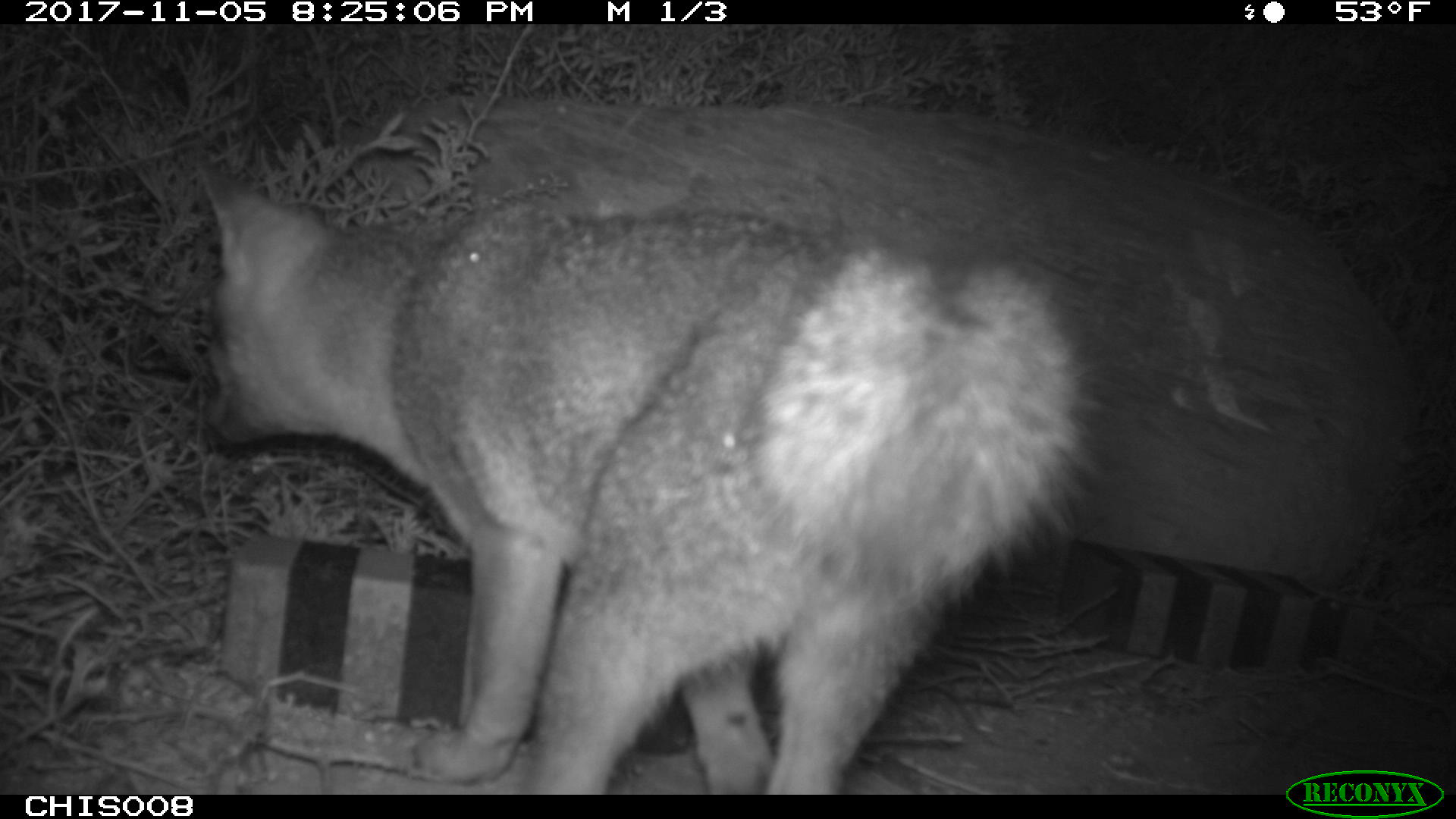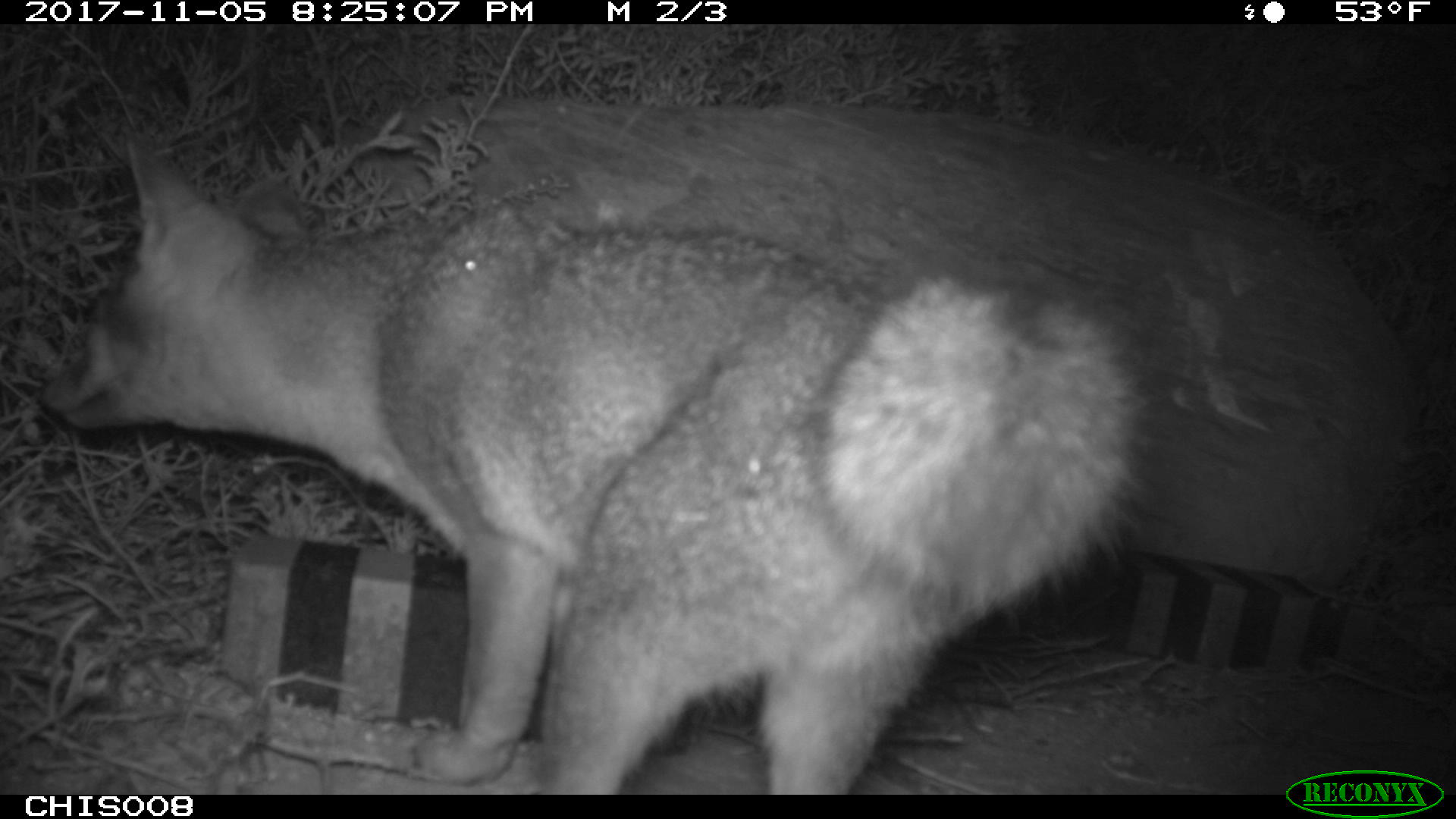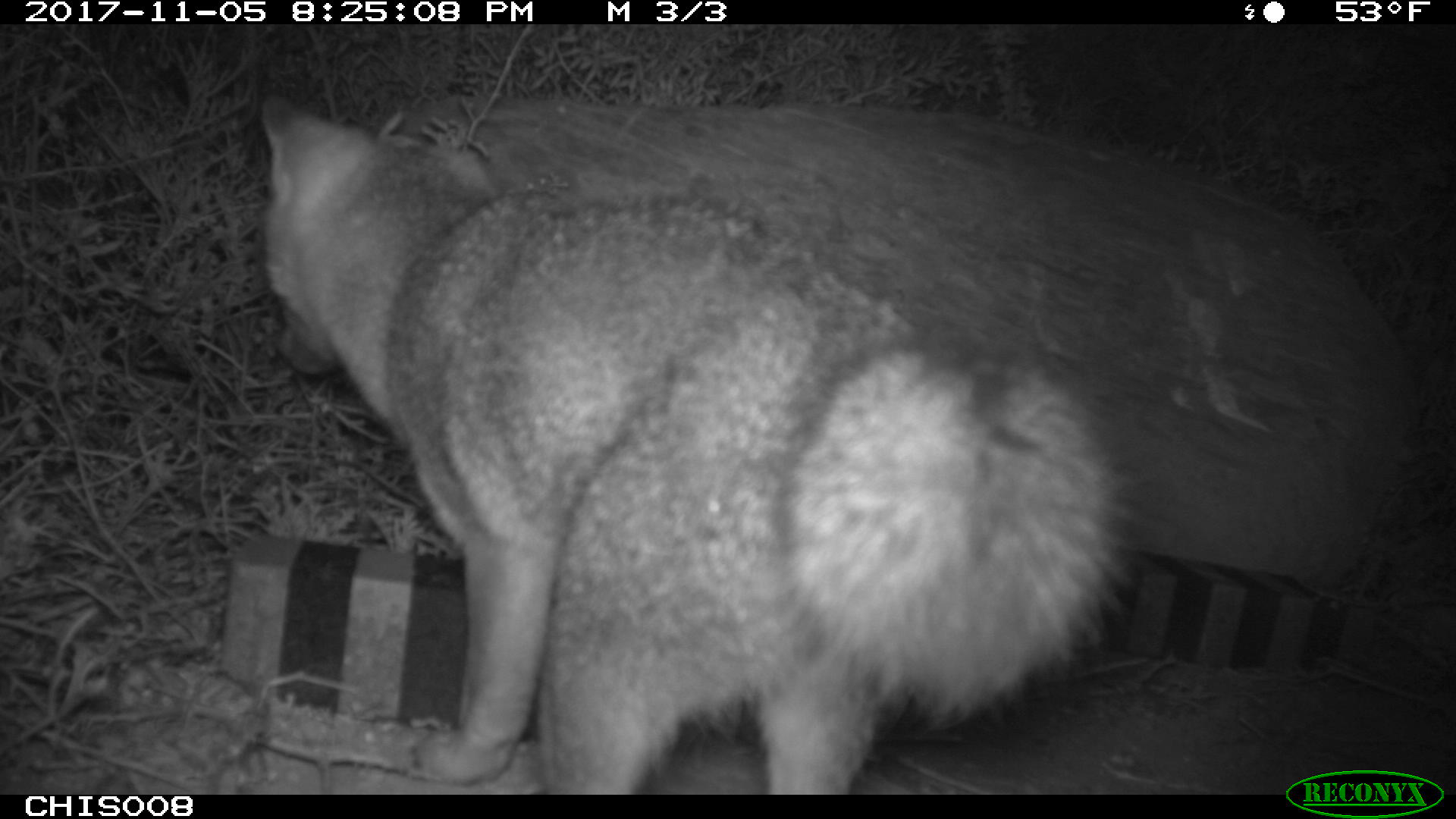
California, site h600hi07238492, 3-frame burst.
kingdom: Animalia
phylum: Chordata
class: Mammalia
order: Carnivora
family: Canidae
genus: Urocyon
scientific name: Urocyon littoralis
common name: island fox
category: fox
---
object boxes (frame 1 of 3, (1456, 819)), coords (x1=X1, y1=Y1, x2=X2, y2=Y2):
fox: (x1=193, y1=161, x2=1102, y2=795)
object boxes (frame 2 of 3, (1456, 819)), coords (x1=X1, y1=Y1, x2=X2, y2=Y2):
fox: (x1=38, y1=136, x2=1166, y2=792)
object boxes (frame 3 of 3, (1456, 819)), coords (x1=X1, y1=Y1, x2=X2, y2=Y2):
fox: (x1=261, y1=93, x2=1135, y2=795)